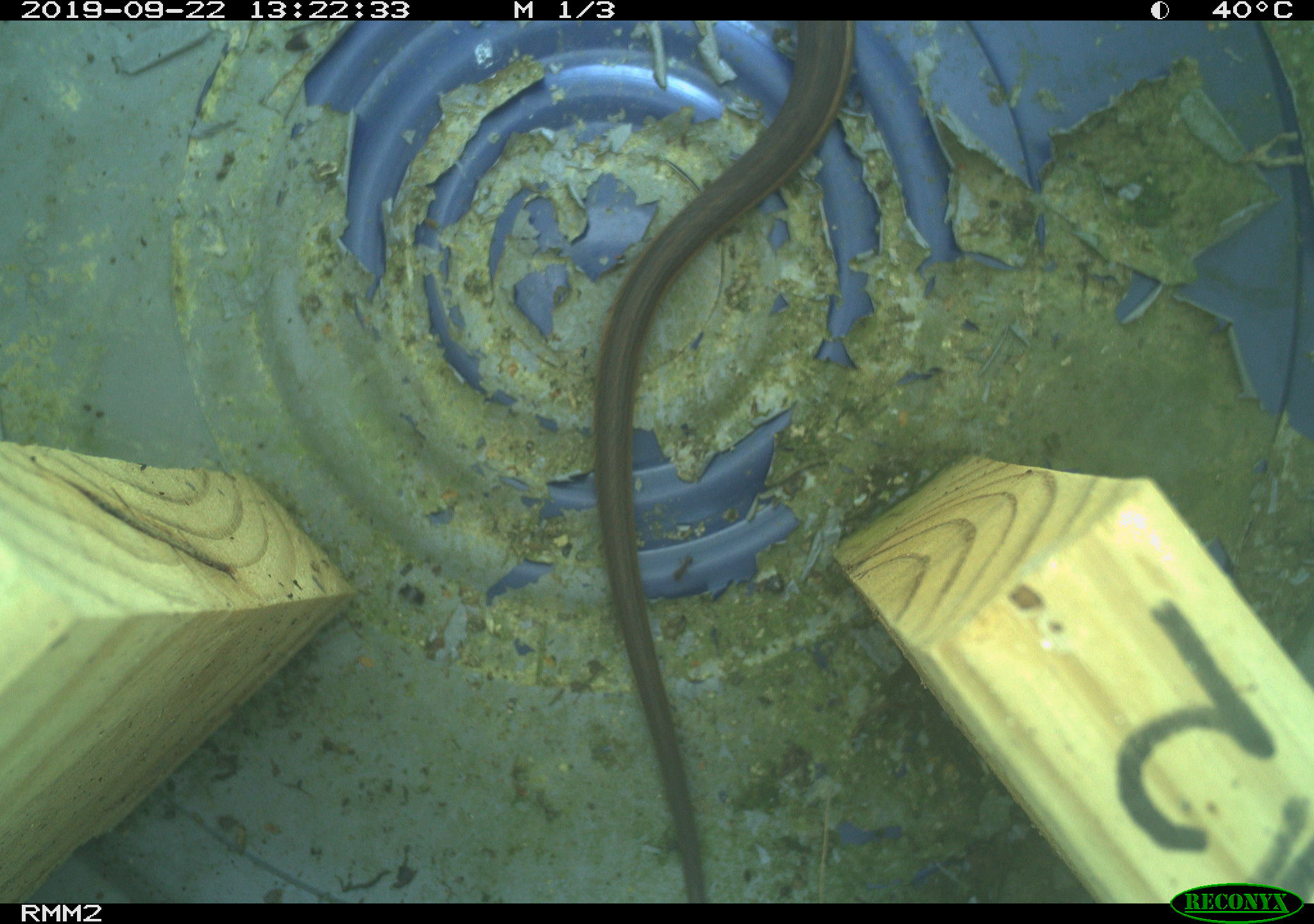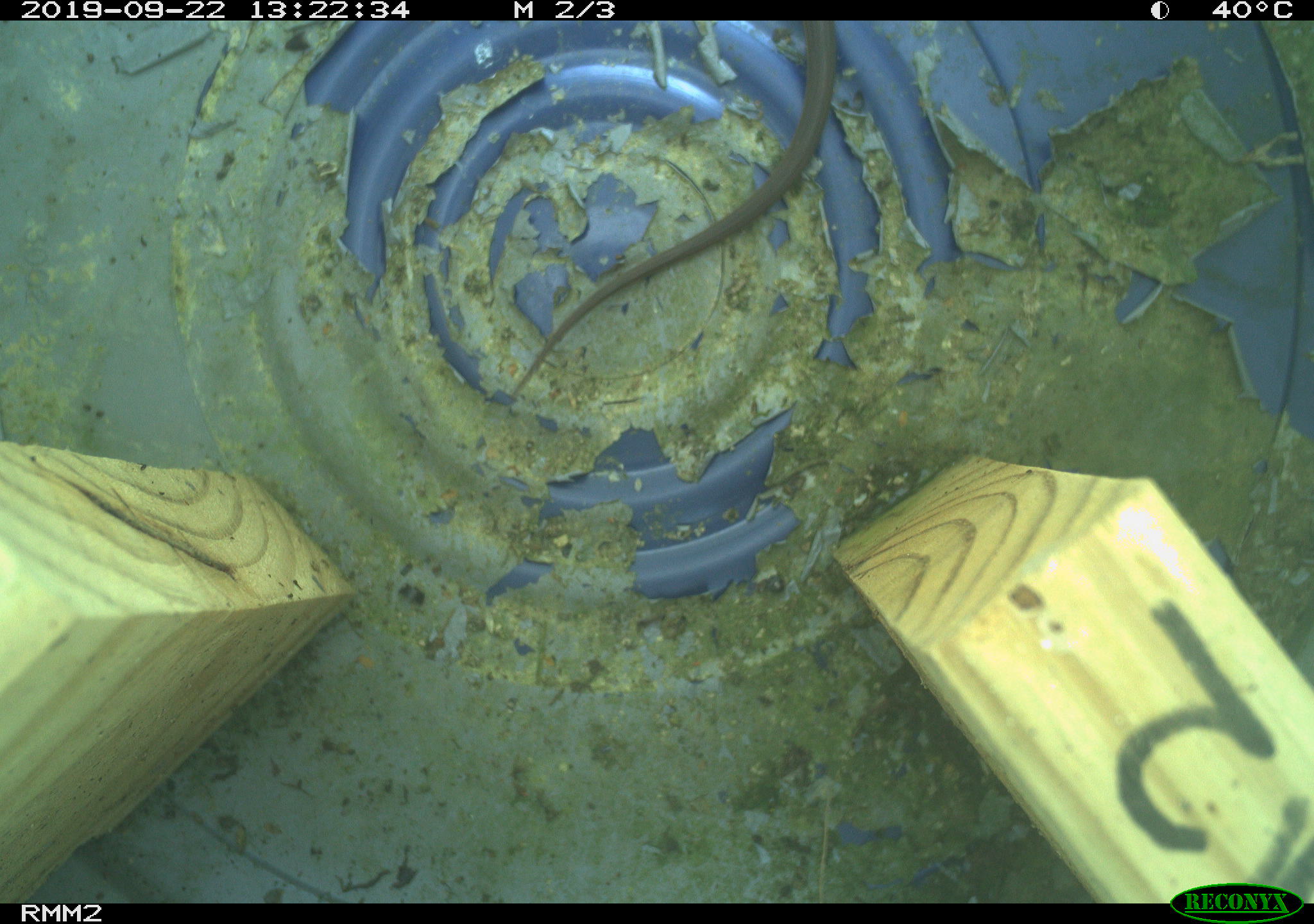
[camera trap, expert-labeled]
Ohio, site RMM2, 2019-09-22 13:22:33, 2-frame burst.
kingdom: Animalia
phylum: Chordata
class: Reptilia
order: Squamata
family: Colubridae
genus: Thamnophis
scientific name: Thamnophis sirtalis sirtalis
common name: eastern gartersnake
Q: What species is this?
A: Eastern gartersnake (Thamnophis sirtalis sirtalis).